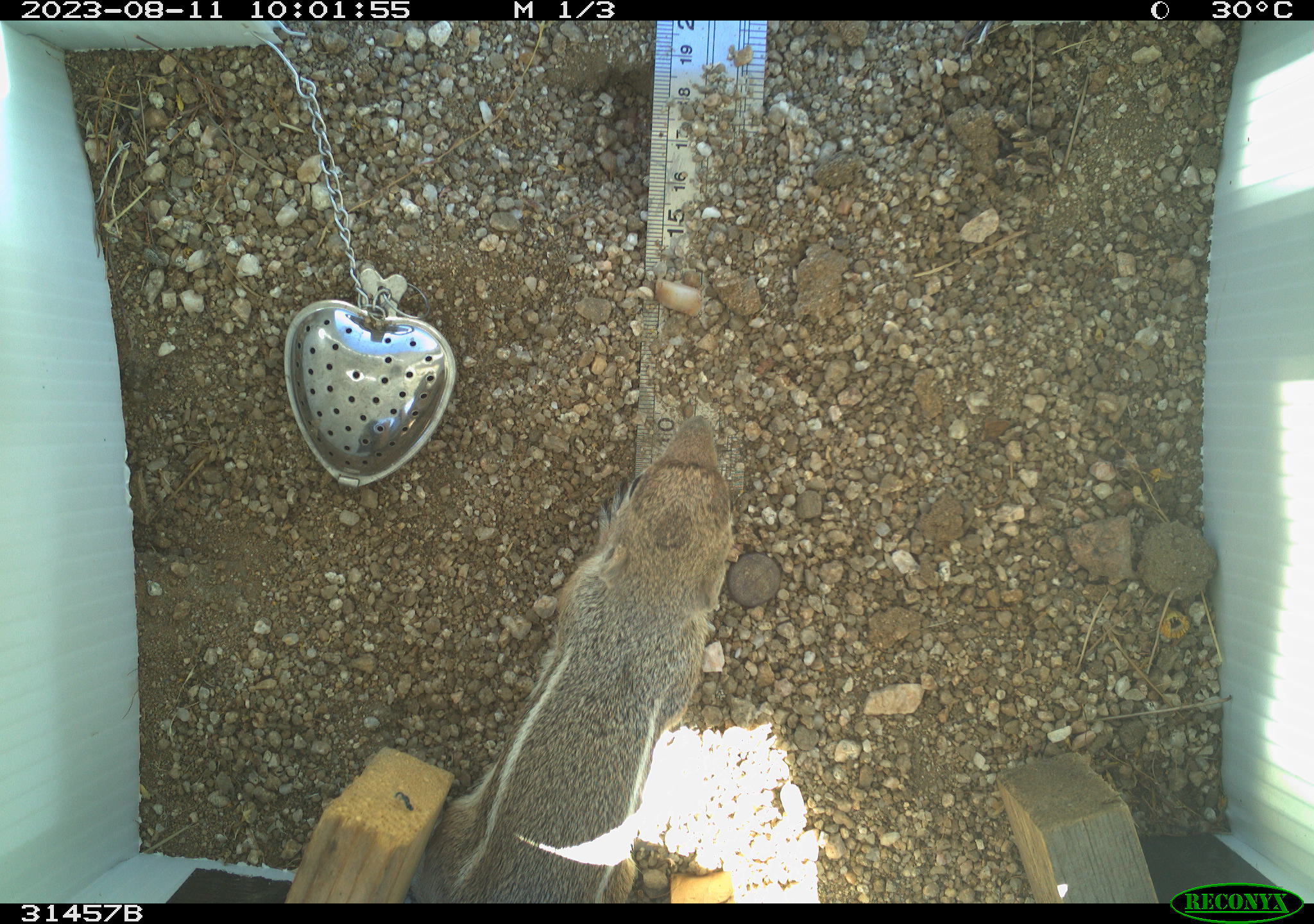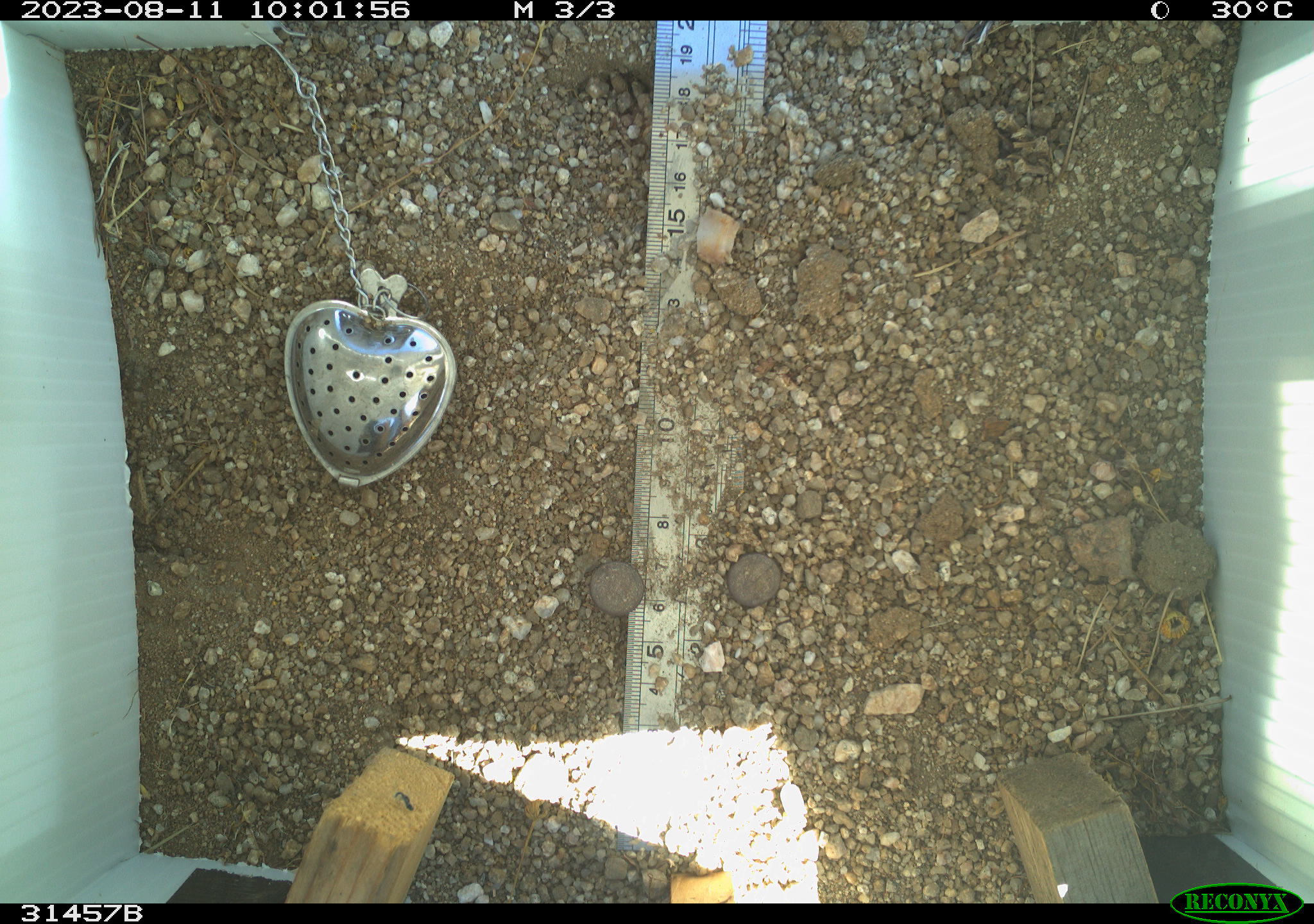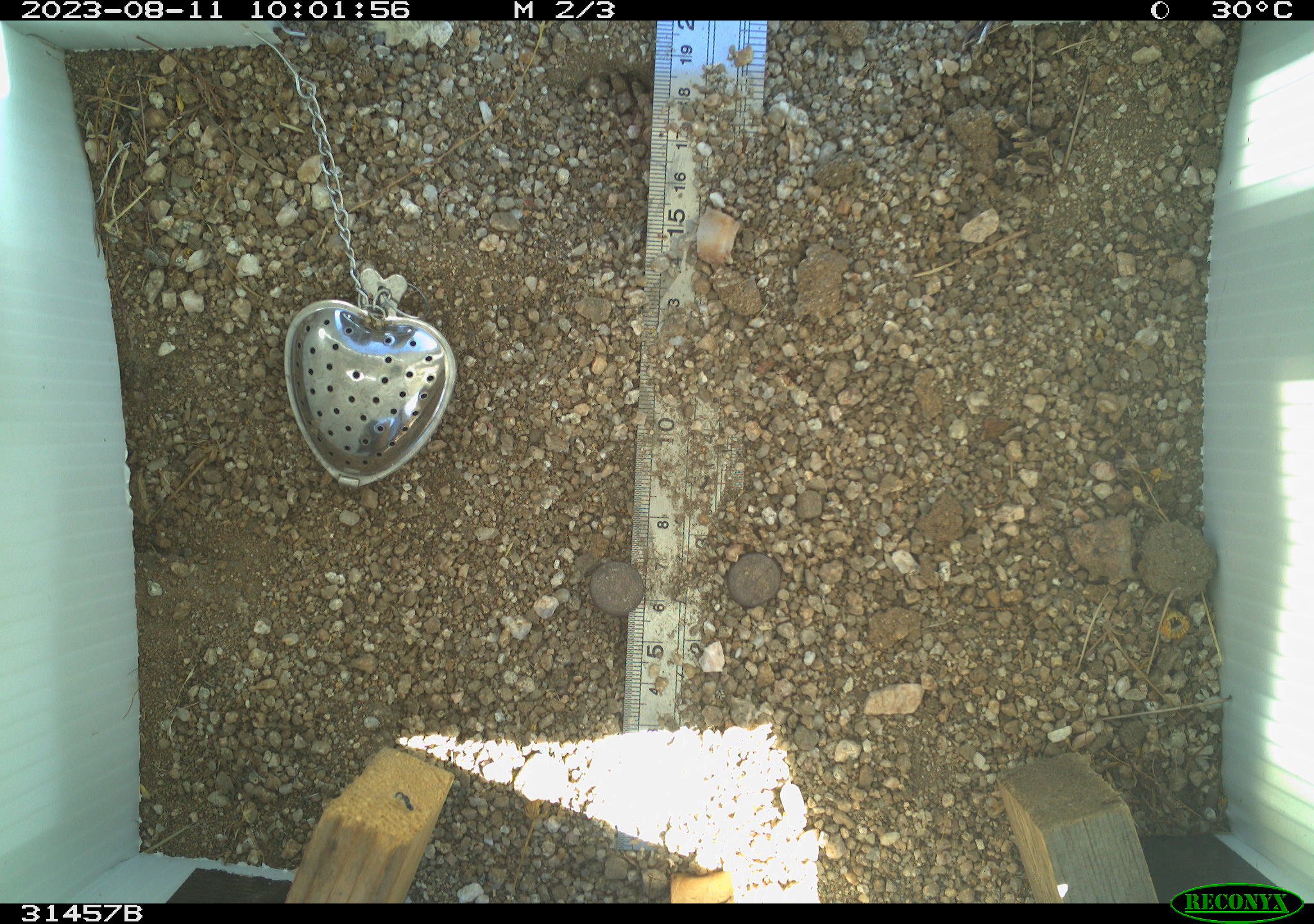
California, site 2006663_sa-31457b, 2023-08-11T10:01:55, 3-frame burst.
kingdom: Animalia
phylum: Chordata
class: Mammalia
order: Rodentia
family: Sciuridae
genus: Ammospermophilus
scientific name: Ammospermophilus leucurus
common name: white-tailed antelope squirrel